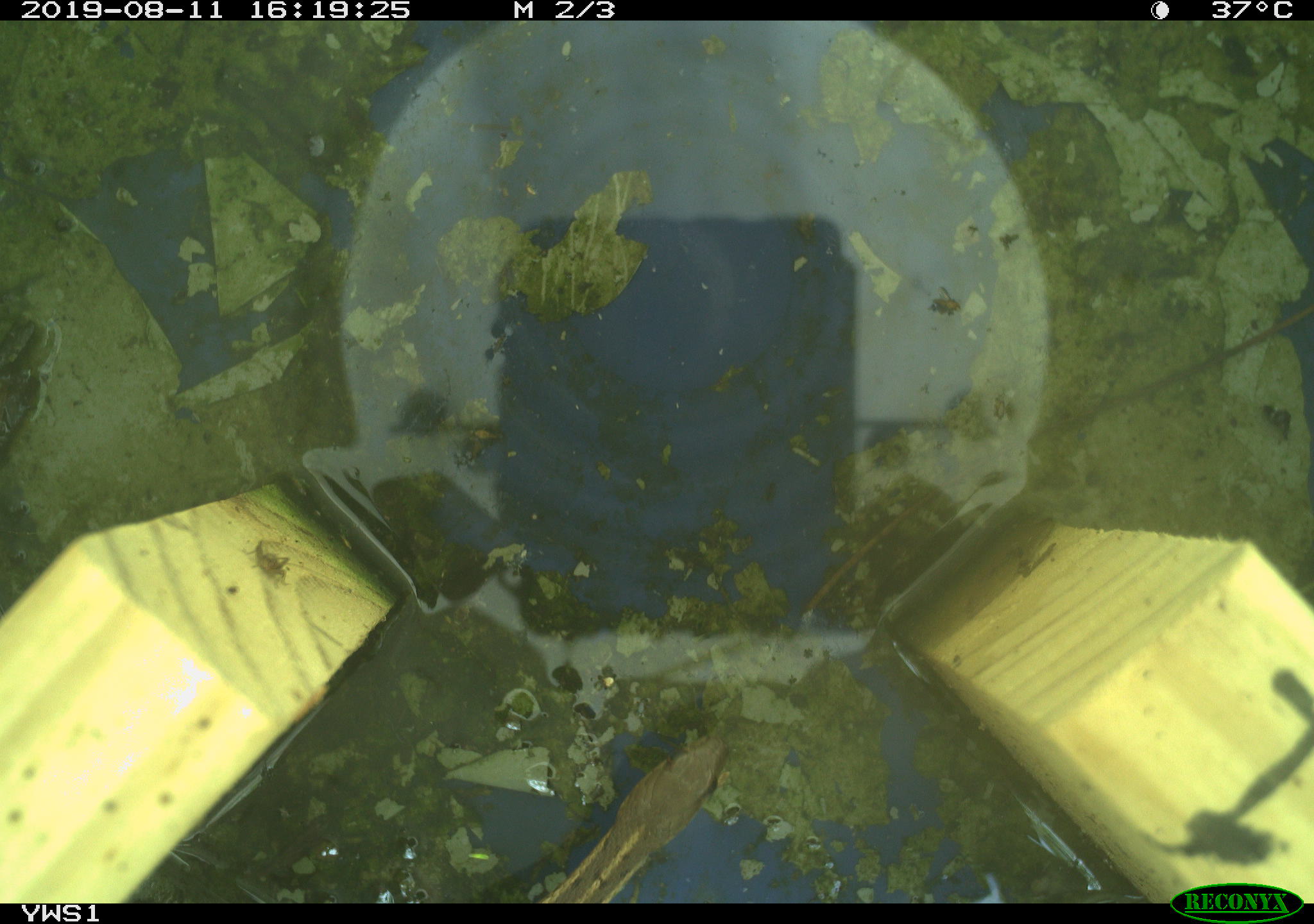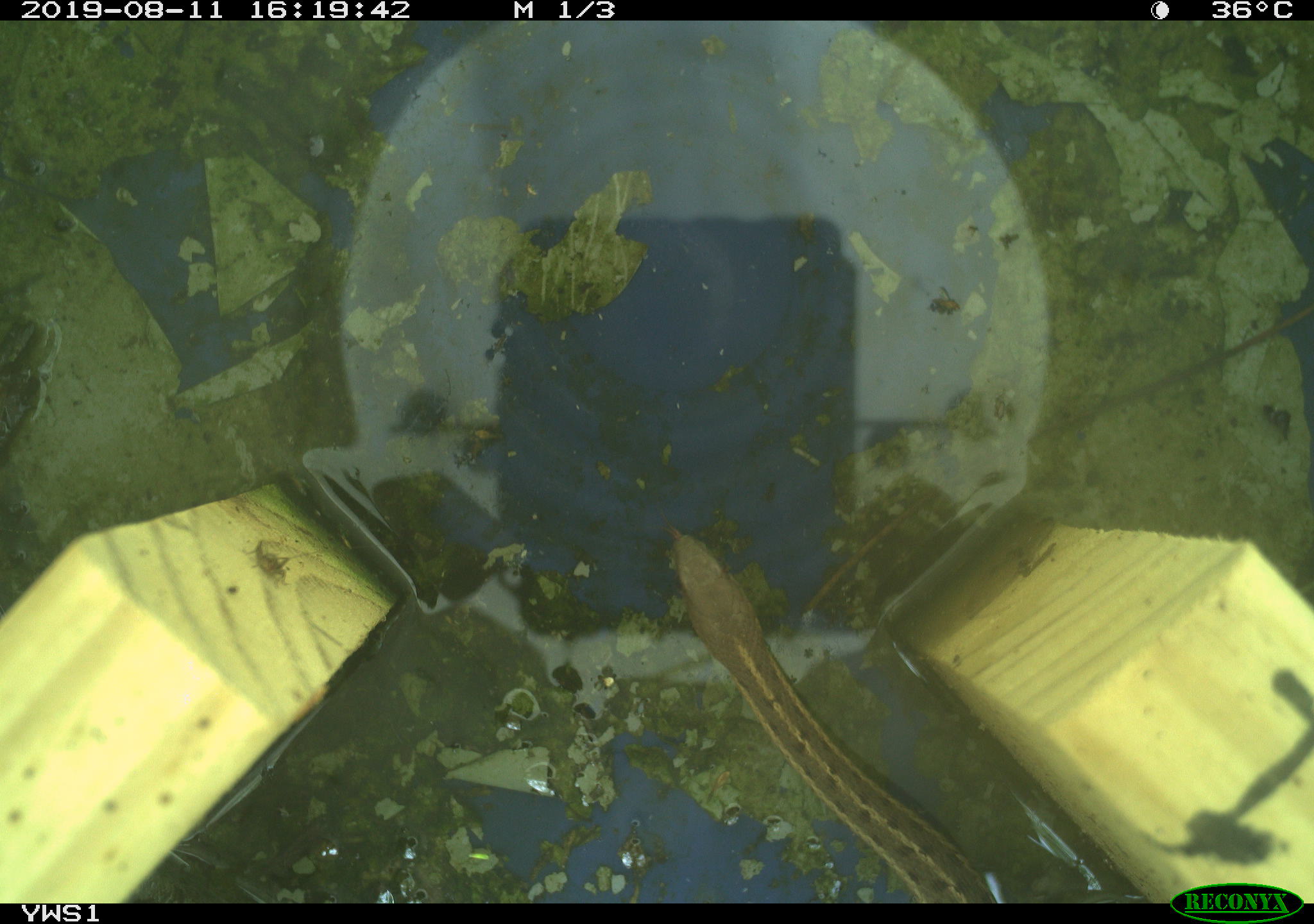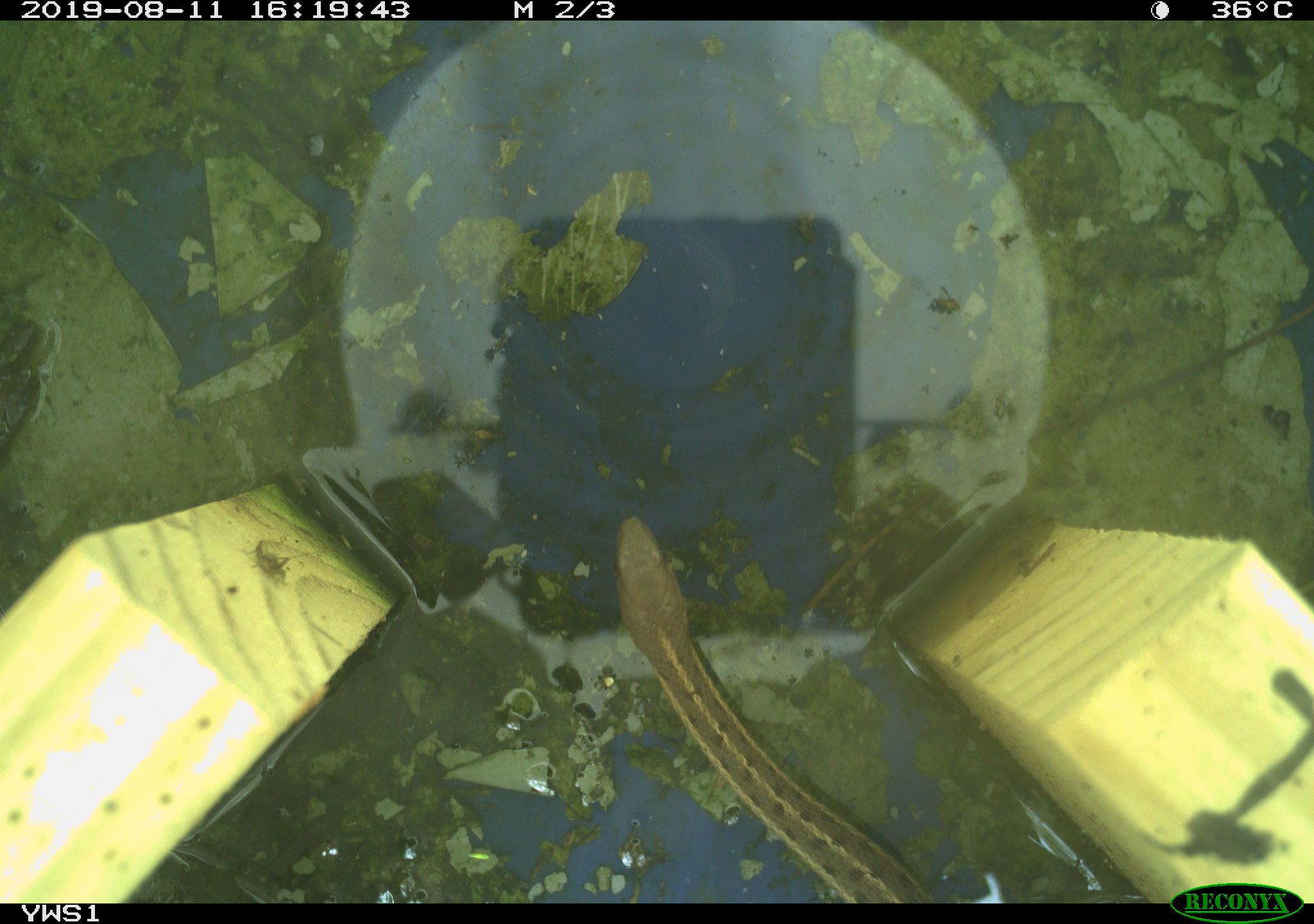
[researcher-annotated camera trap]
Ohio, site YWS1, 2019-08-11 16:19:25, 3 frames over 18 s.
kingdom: Animalia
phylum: Chordata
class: Reptilia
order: Squamata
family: Colubridae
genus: Thamnophis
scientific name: Thamnophis sirtalis sirtalis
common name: eastern gartersnake